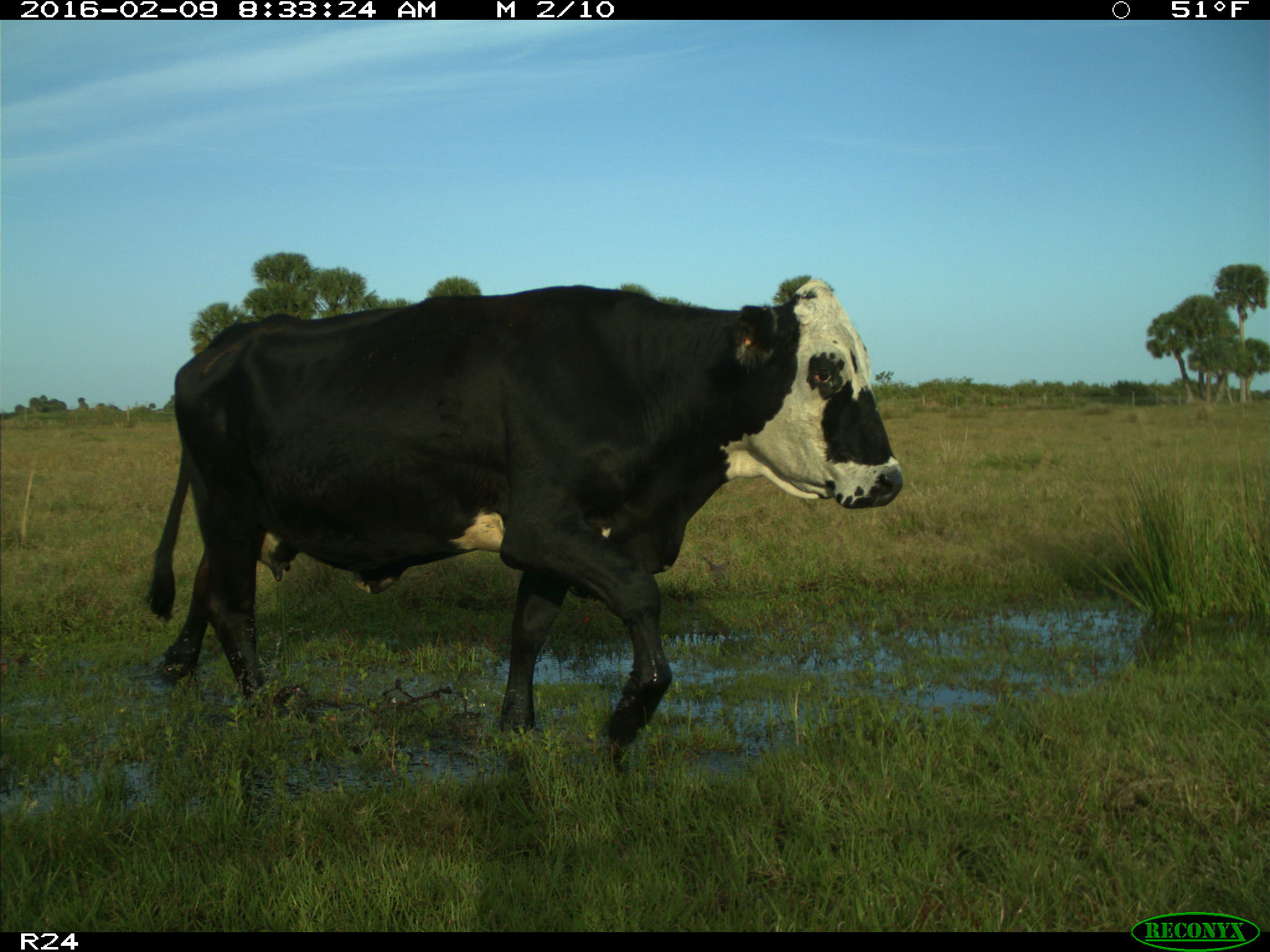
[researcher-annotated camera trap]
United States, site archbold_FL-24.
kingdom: Animalia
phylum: Chordata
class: Mammalia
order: Artiodactyla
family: Bovidae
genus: Bos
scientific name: Bos taurus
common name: domestic cow